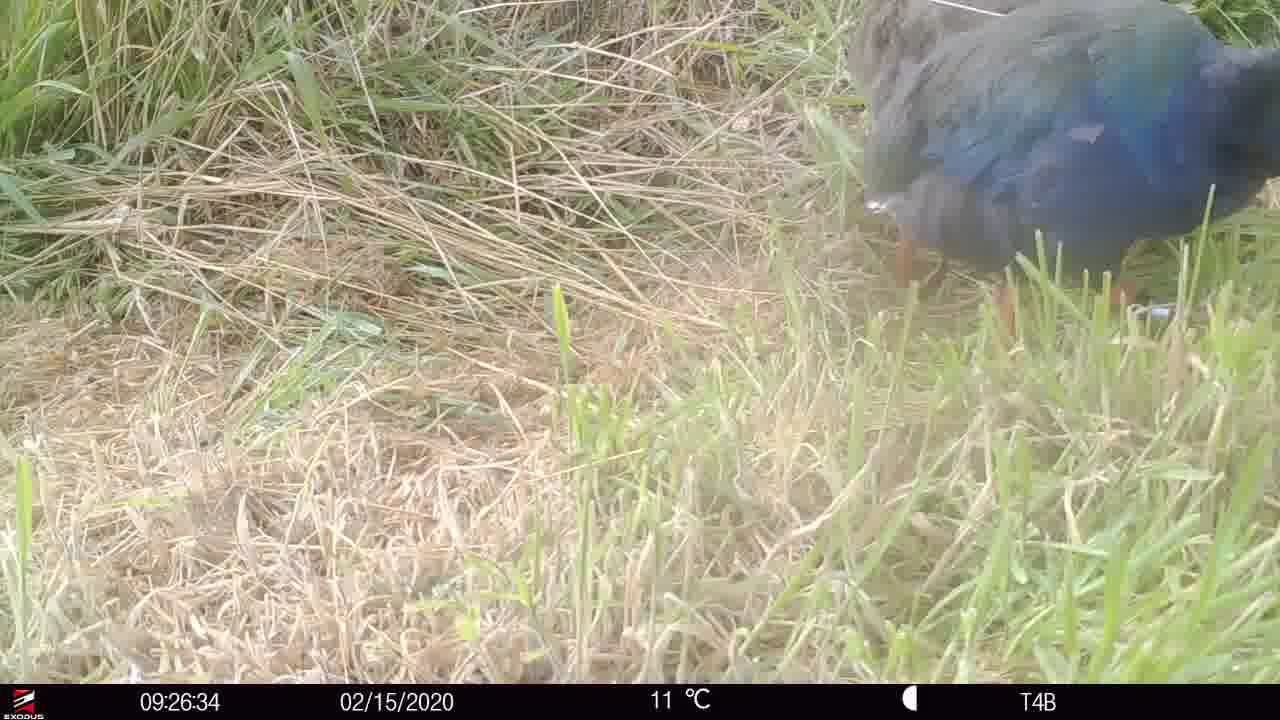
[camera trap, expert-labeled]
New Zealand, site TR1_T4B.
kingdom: Animalia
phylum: Chordata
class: Aves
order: Gruiformes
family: Rallidae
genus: Porphyrio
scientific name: Porphyrio mantelli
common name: takahe